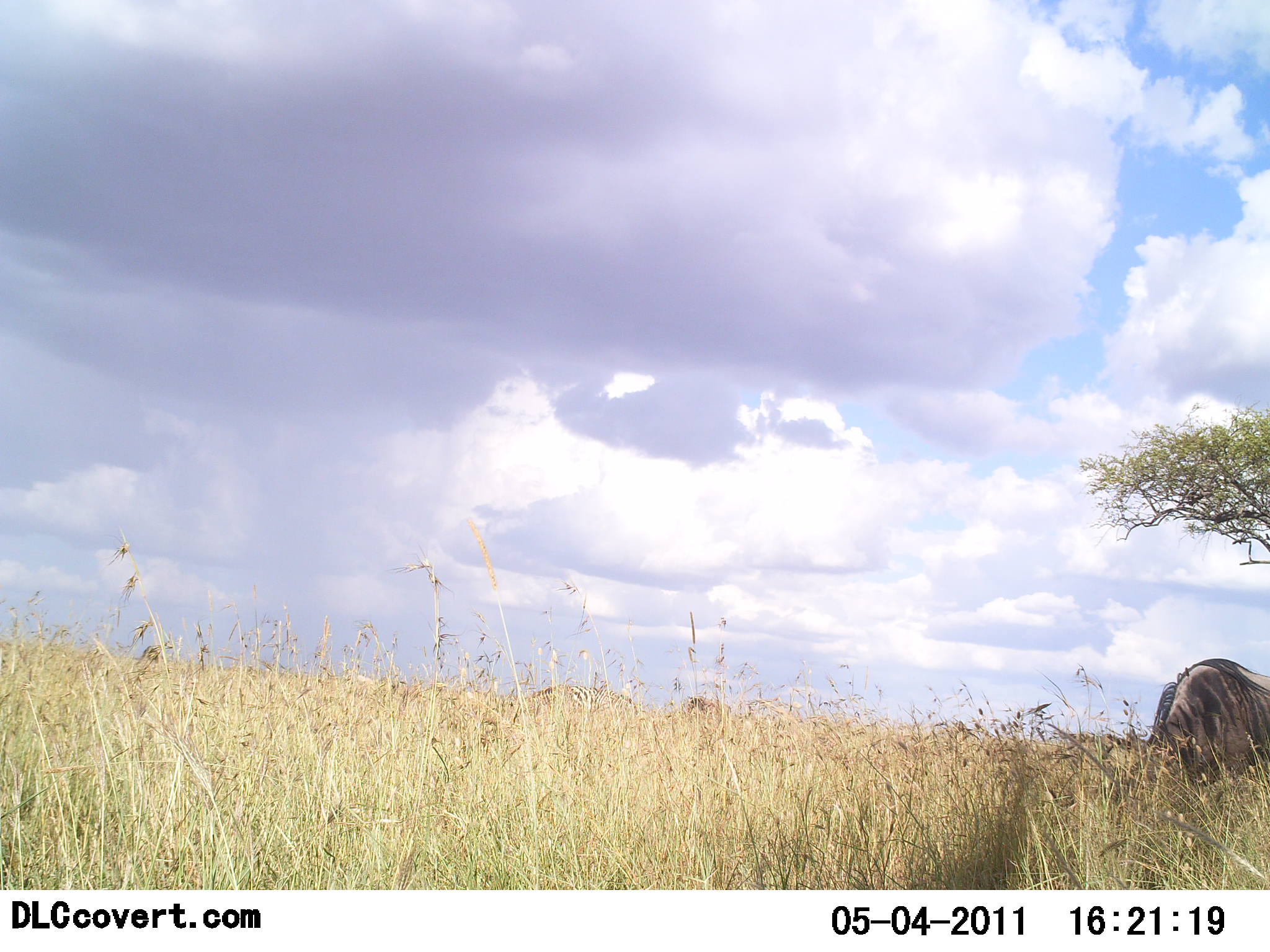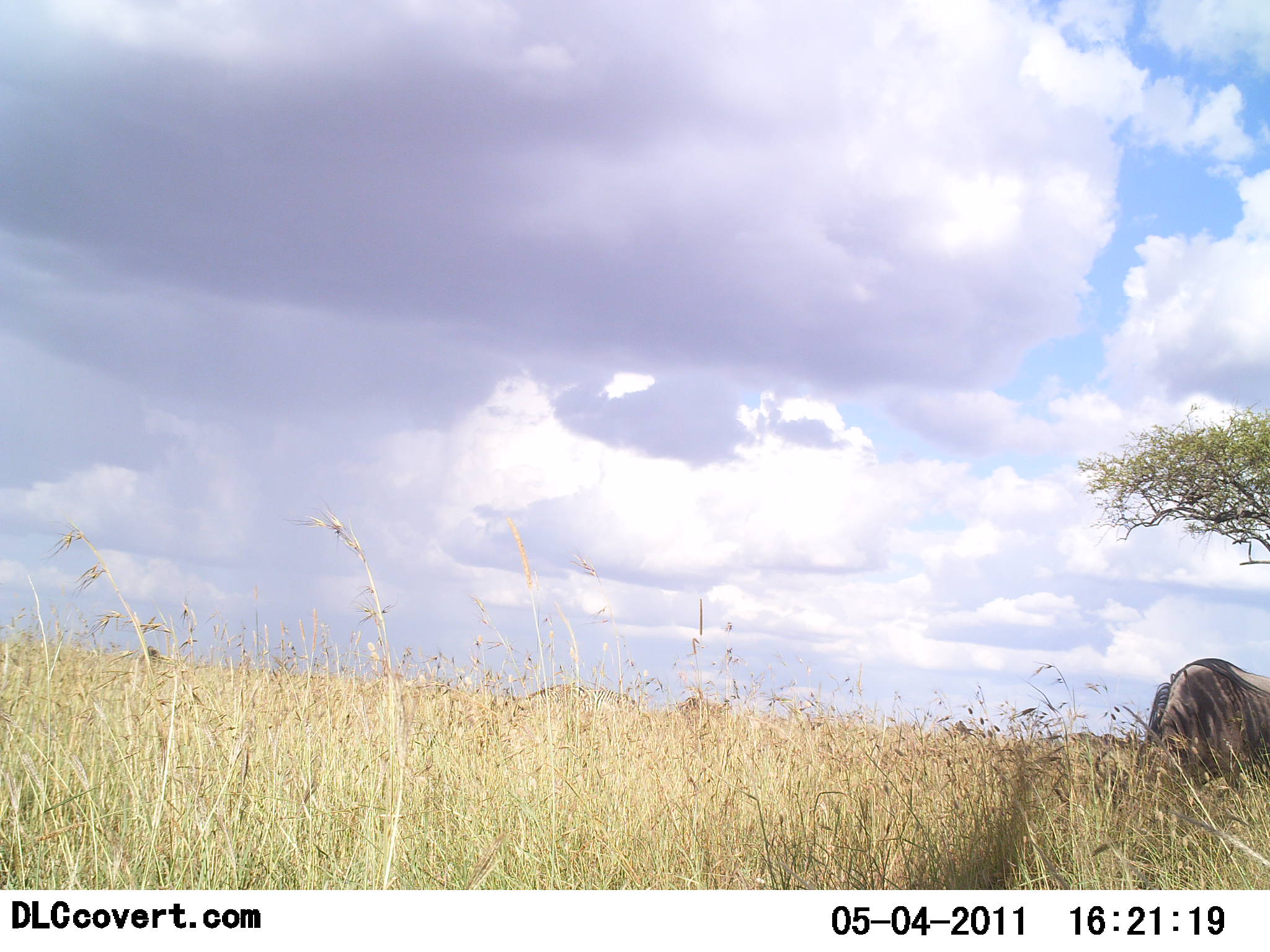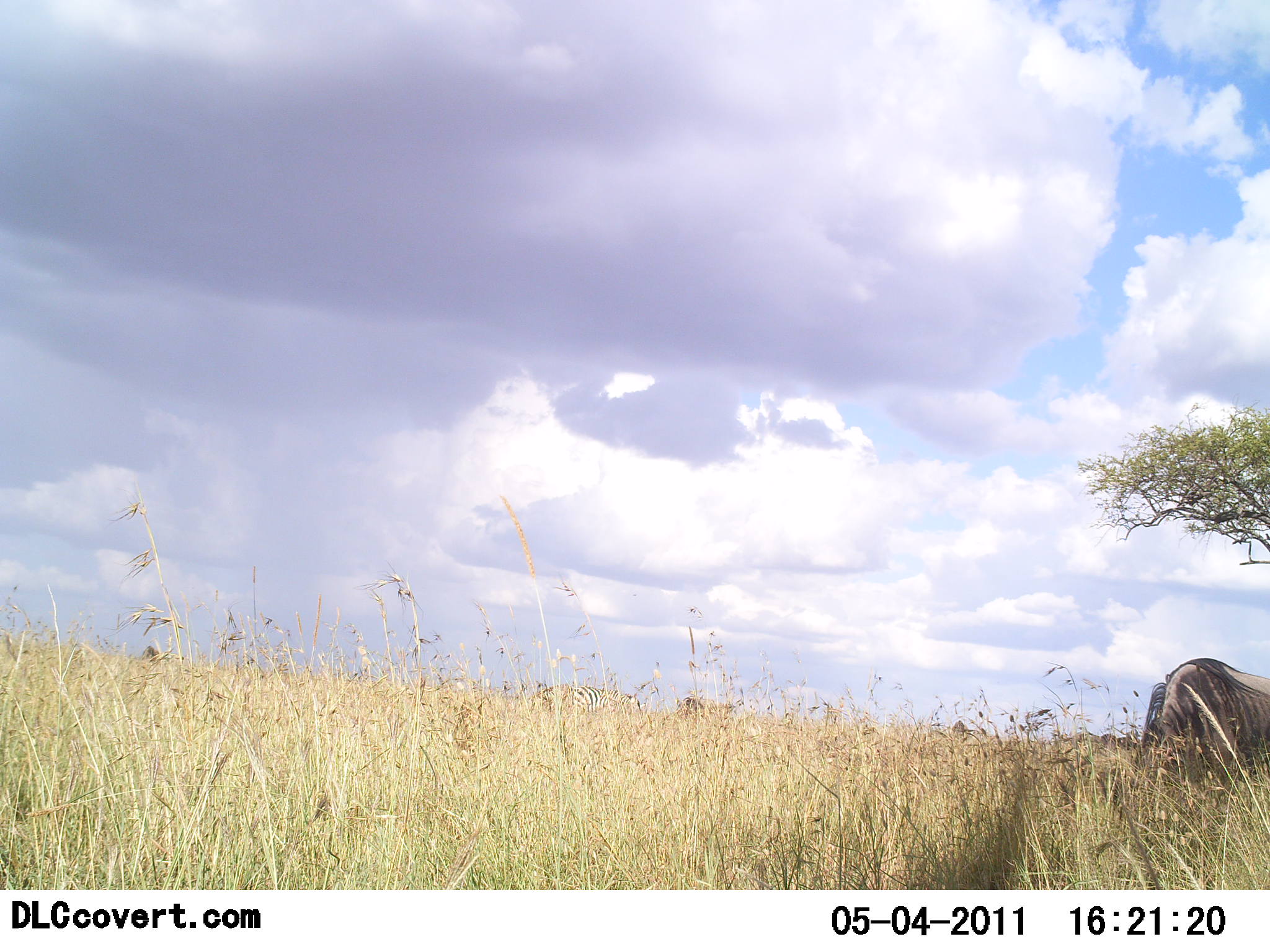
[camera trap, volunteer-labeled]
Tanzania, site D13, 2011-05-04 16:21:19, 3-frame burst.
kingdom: Animalia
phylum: Chordata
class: Mammalia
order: Artiodactyla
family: Bovidae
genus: Connochaetes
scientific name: Connochaetes taurinus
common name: blue wildebeest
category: wildebeest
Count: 1.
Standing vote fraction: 25%.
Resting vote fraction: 0%.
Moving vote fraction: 0%.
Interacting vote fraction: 0%.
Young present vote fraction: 0%.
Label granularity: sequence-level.